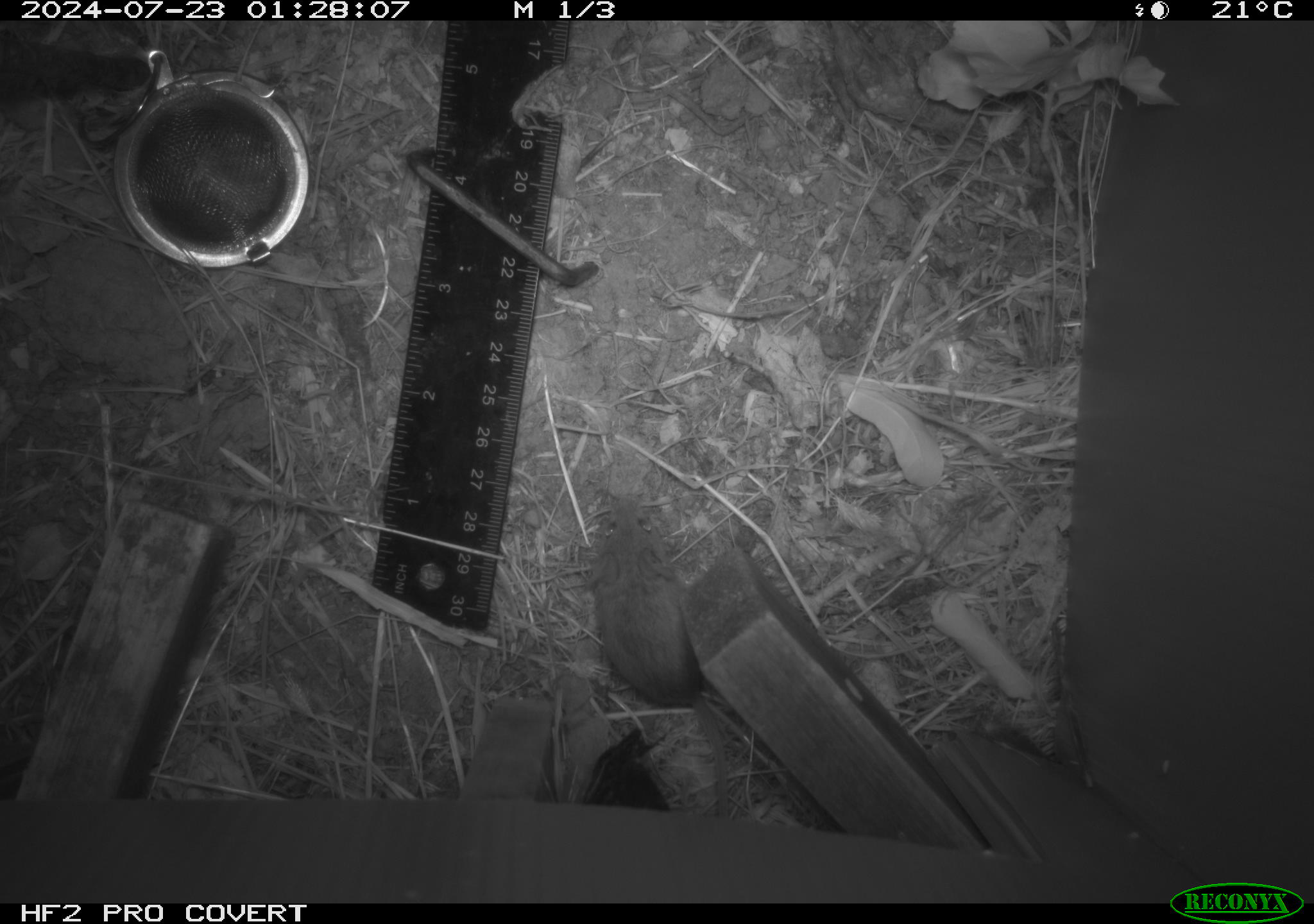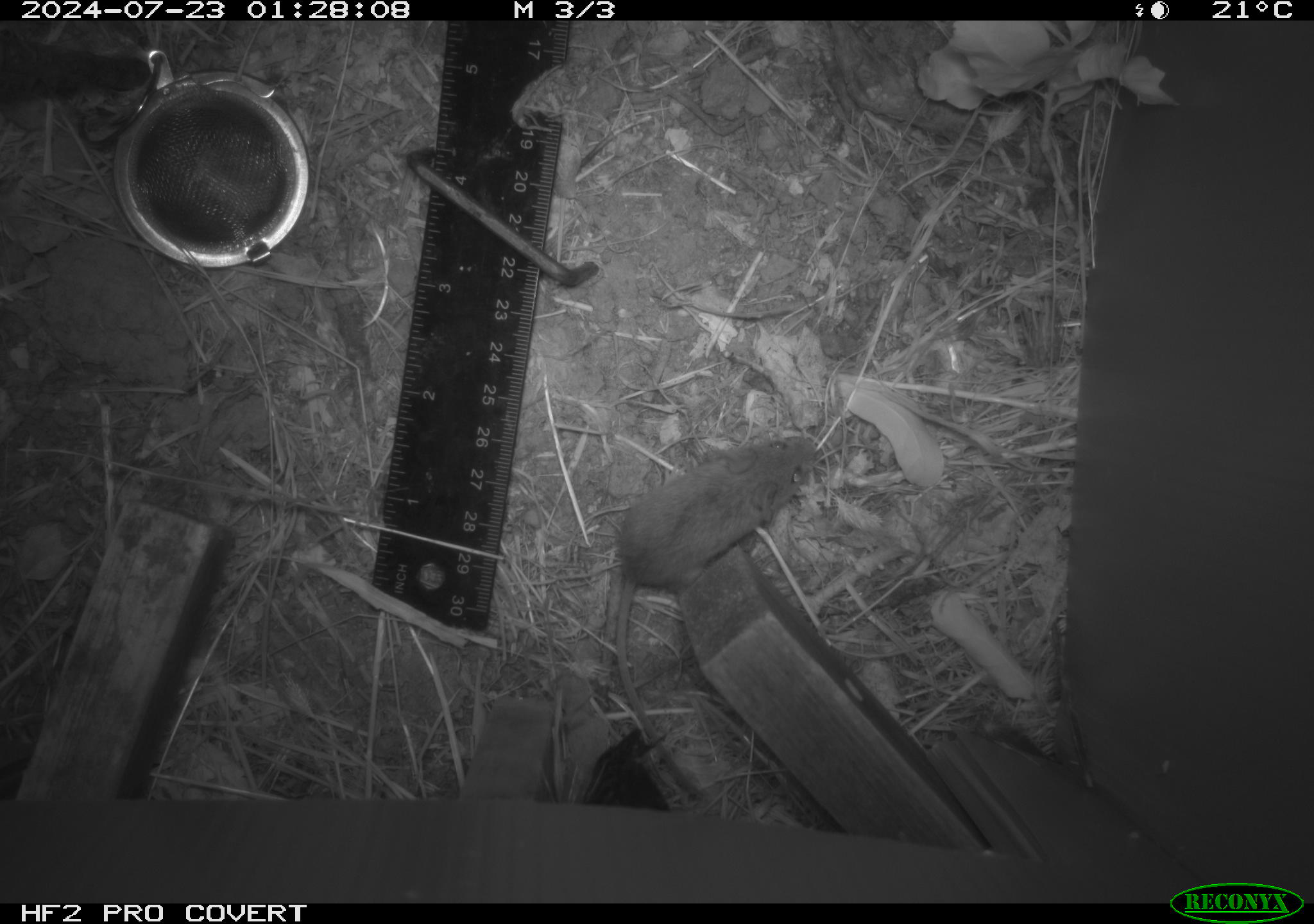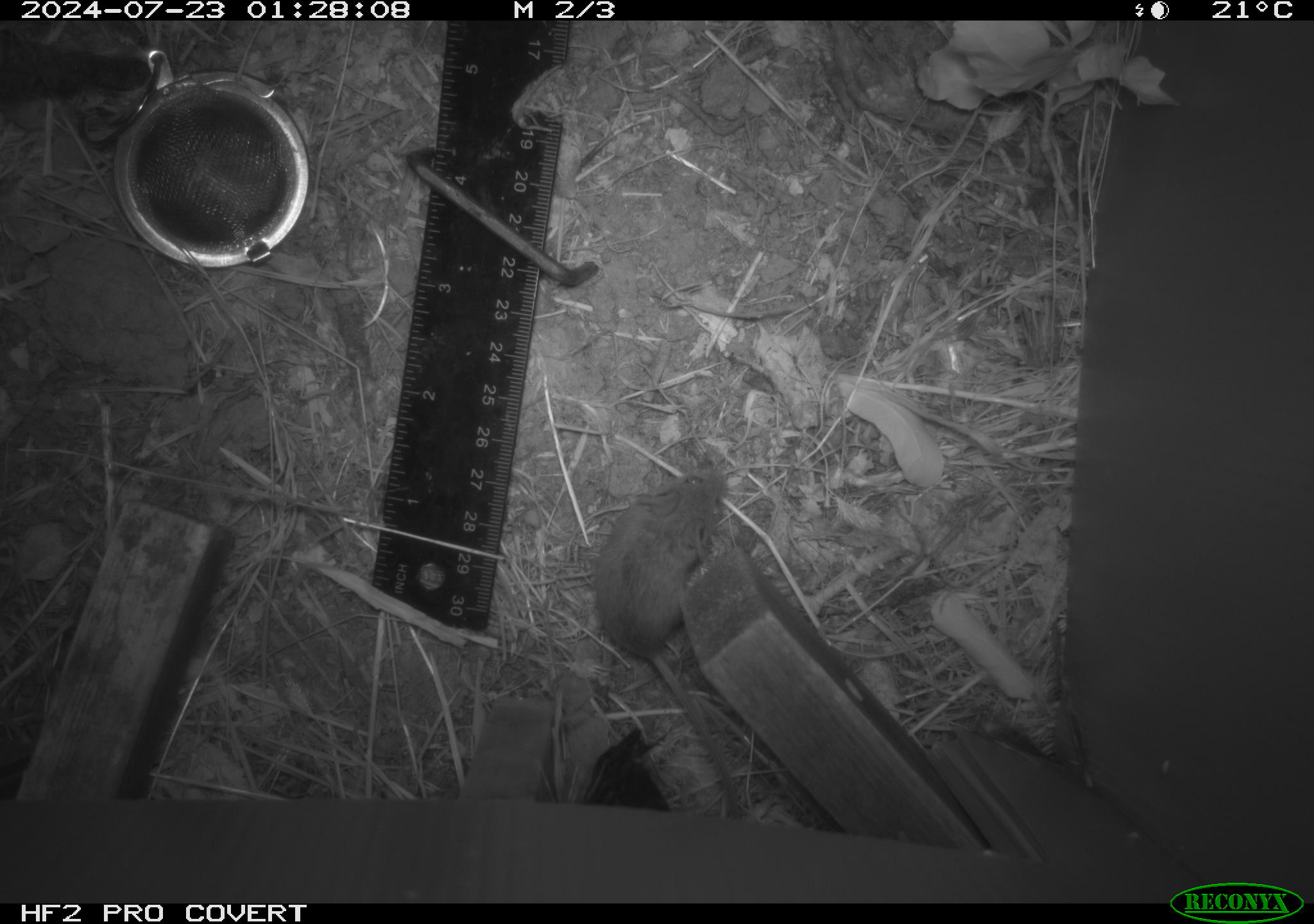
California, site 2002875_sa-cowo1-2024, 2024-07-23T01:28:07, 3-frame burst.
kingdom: Animalia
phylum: Chordata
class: Mammalia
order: Rodentia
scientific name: Rodentia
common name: mouse species